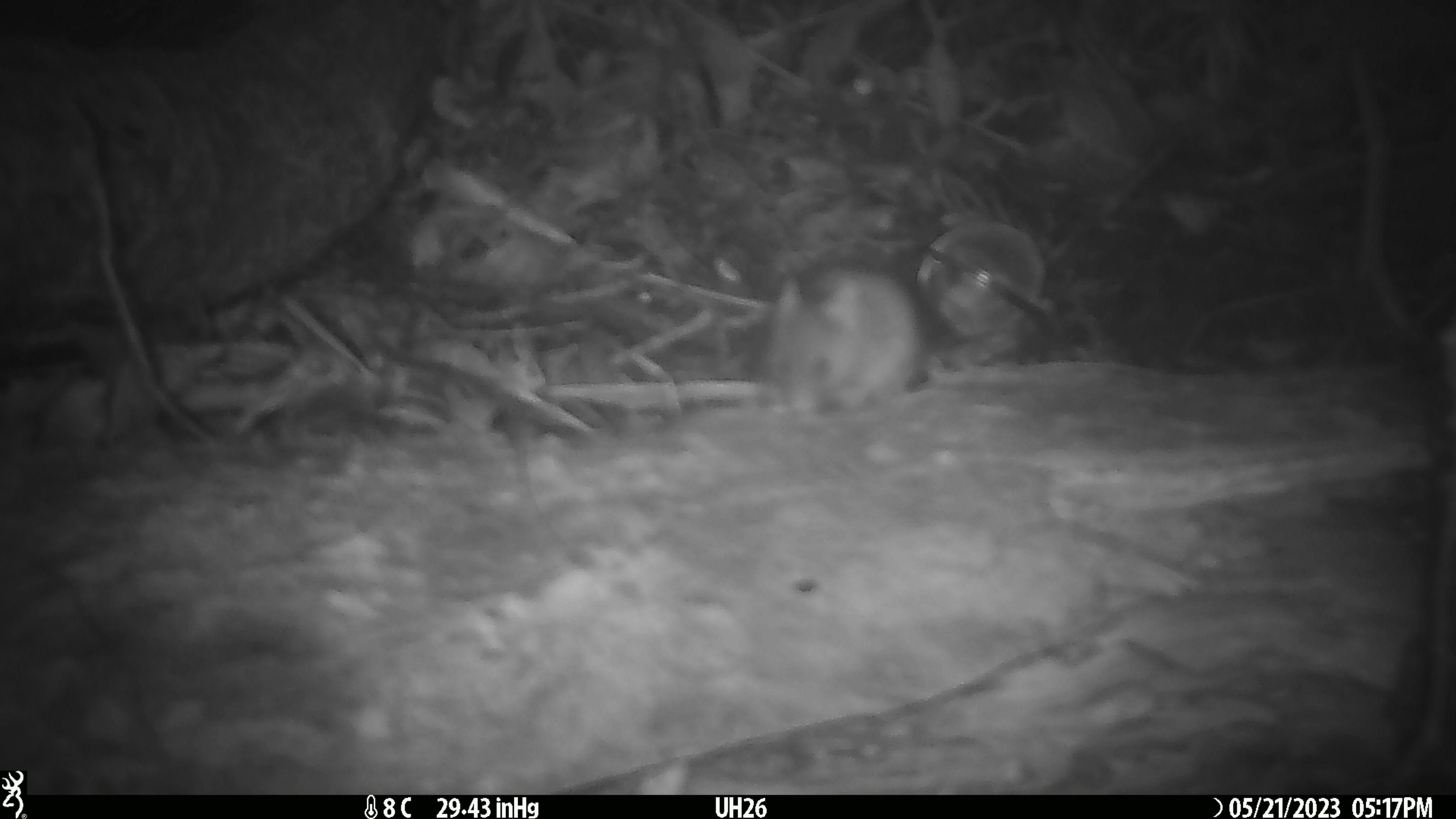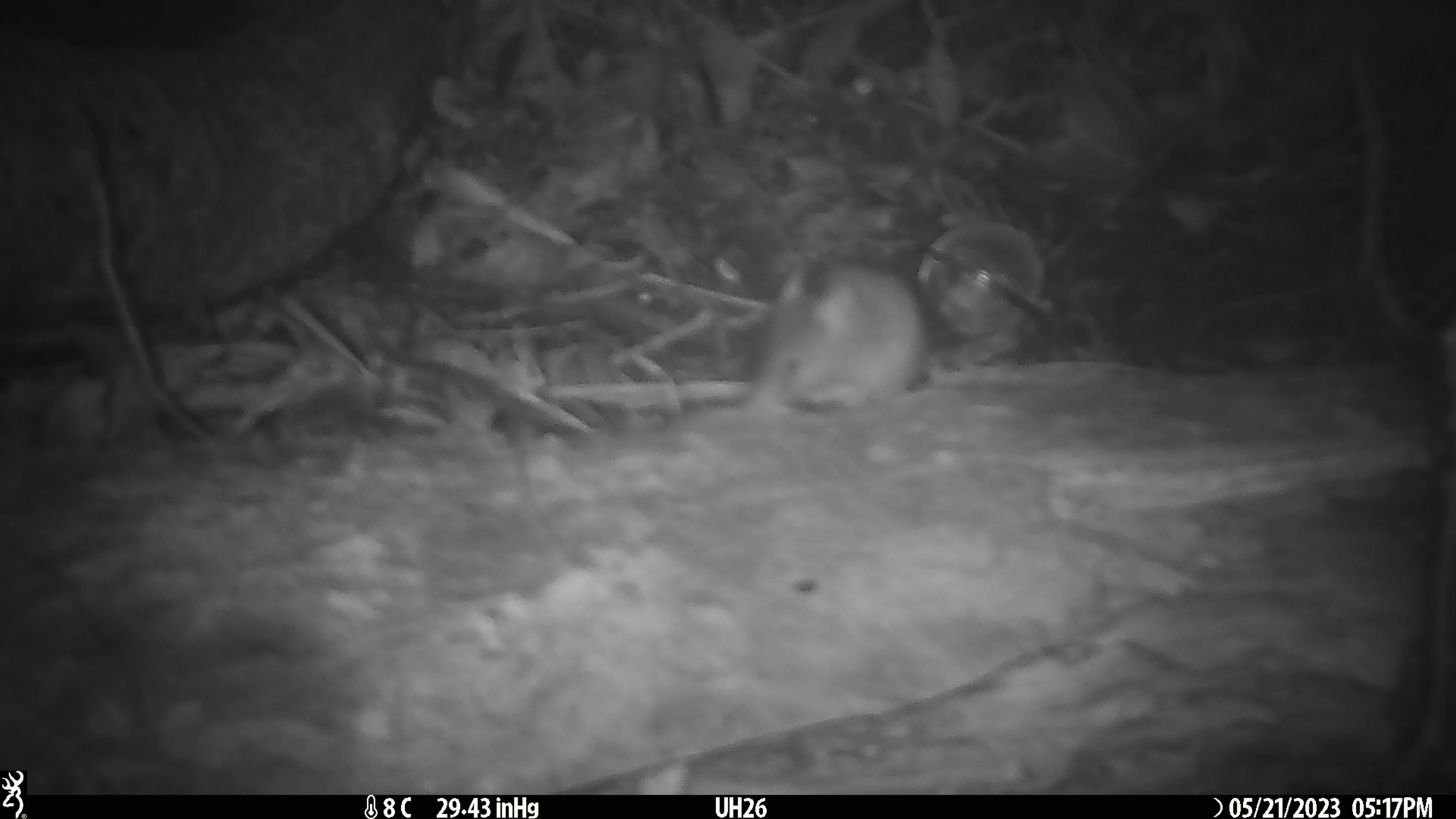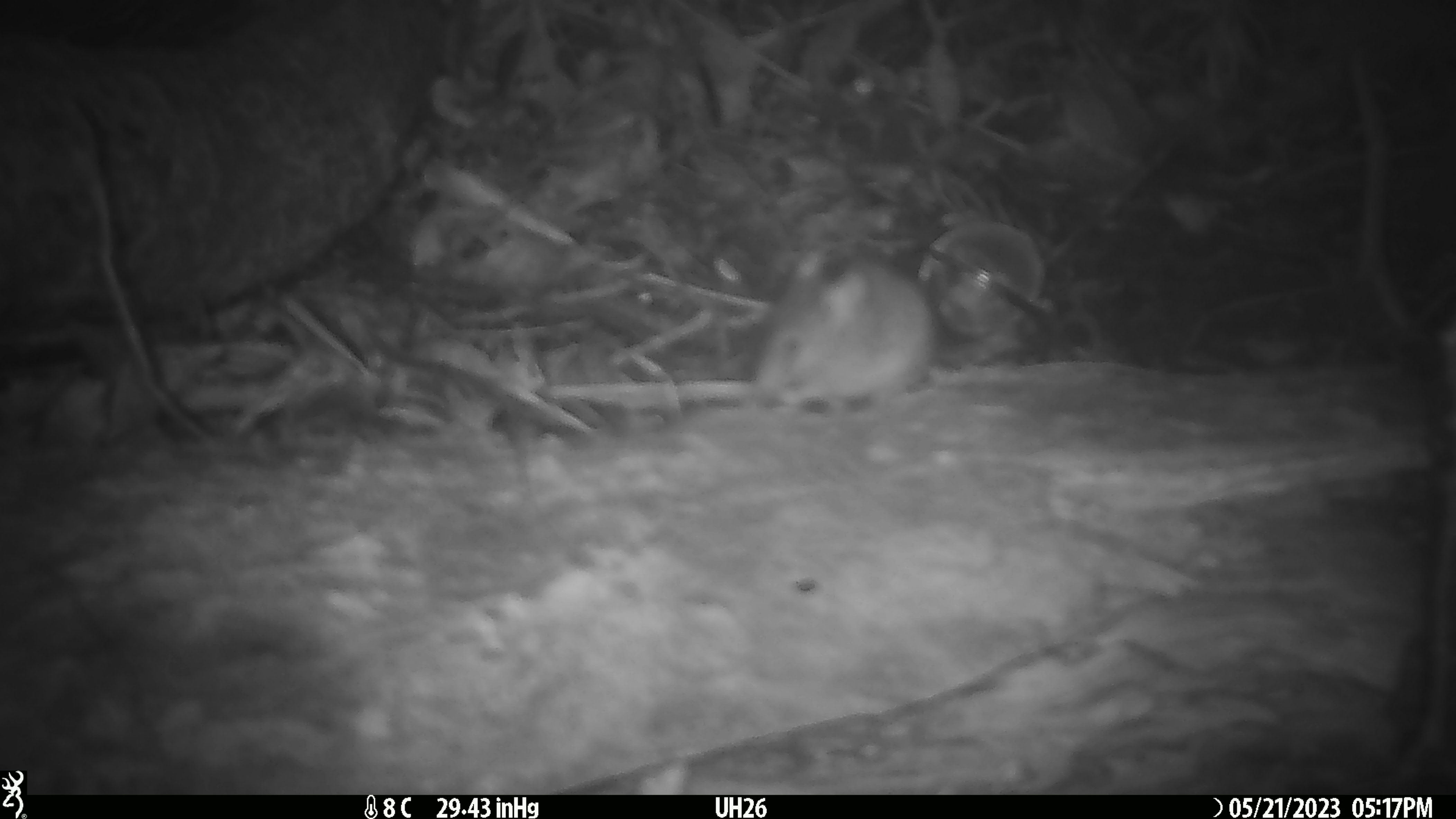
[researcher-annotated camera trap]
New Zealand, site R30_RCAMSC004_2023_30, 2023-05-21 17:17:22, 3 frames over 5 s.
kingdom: Animalia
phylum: Chordata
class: Mammalia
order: Rodentia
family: Muridae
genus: Mus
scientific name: Mus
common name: mouse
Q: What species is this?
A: Mouse (Mus).